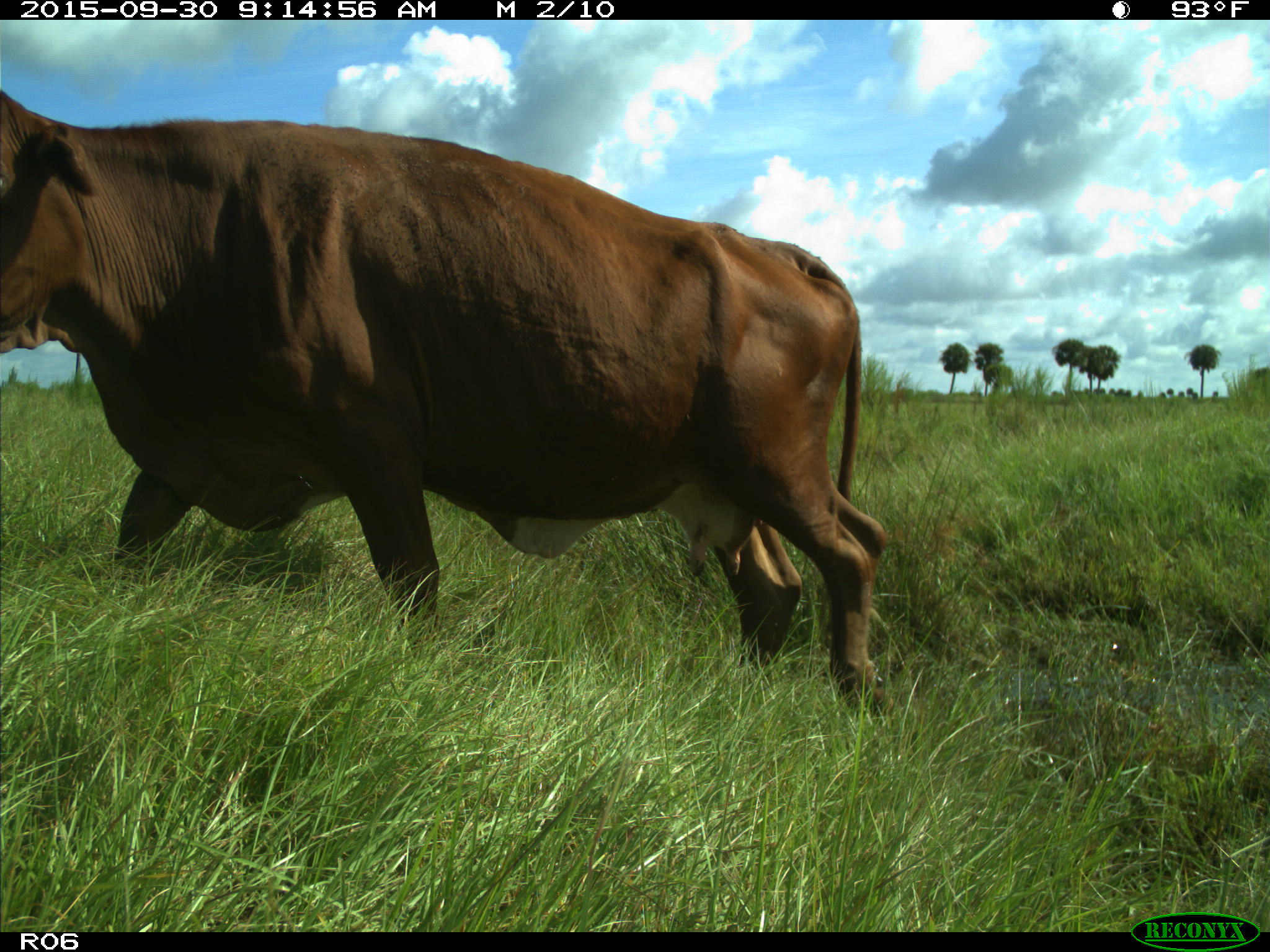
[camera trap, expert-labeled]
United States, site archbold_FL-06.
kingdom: Animalia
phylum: Chordata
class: Mammalia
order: Artiodactyla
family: Bovidae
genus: Bos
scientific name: Bos taurus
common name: domestic cow